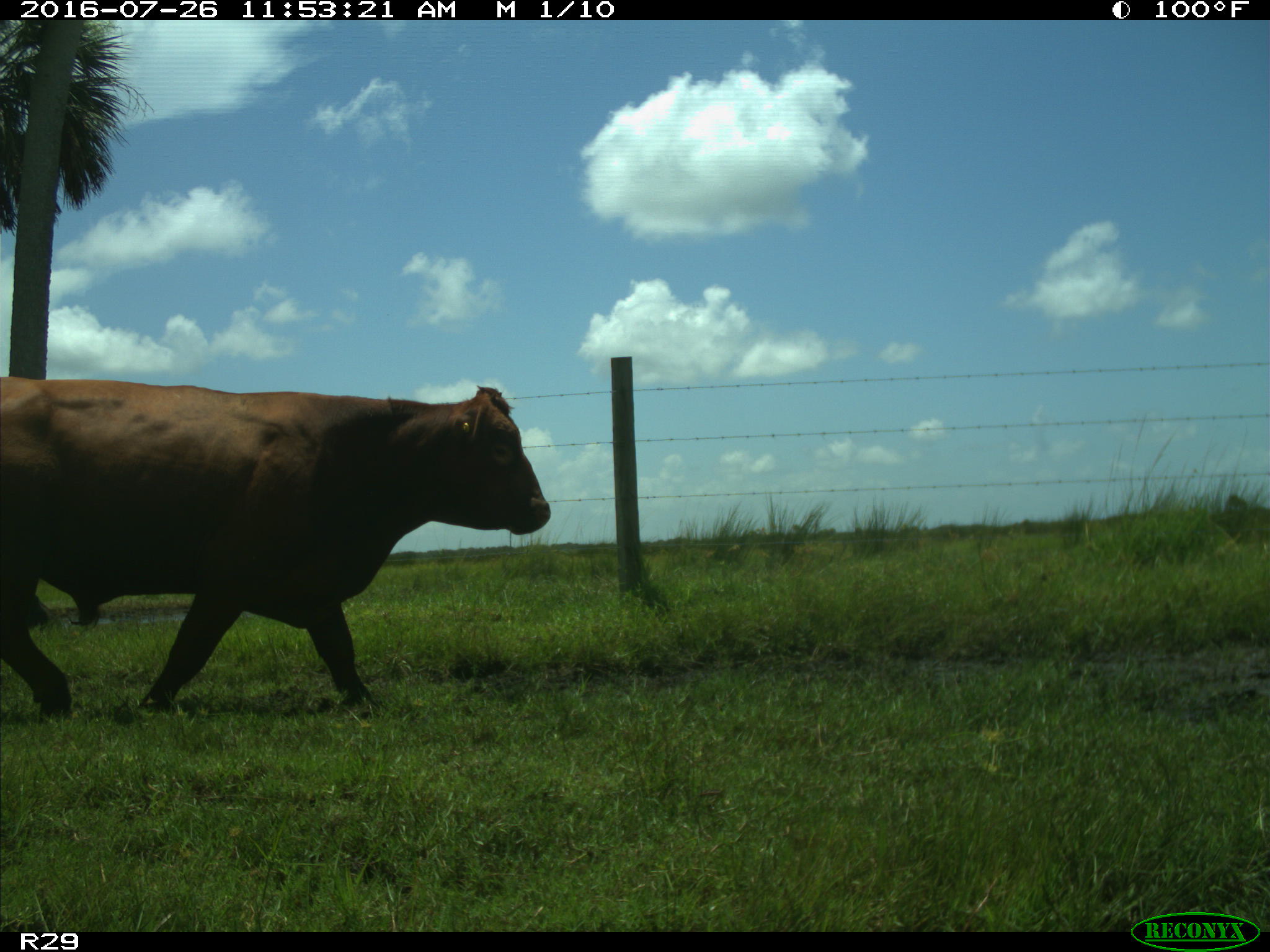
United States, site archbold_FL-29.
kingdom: Animalia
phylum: Chordata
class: Mammalia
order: Artiodactyla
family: Bovidae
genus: Bos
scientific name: Bos taurus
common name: domestic cow